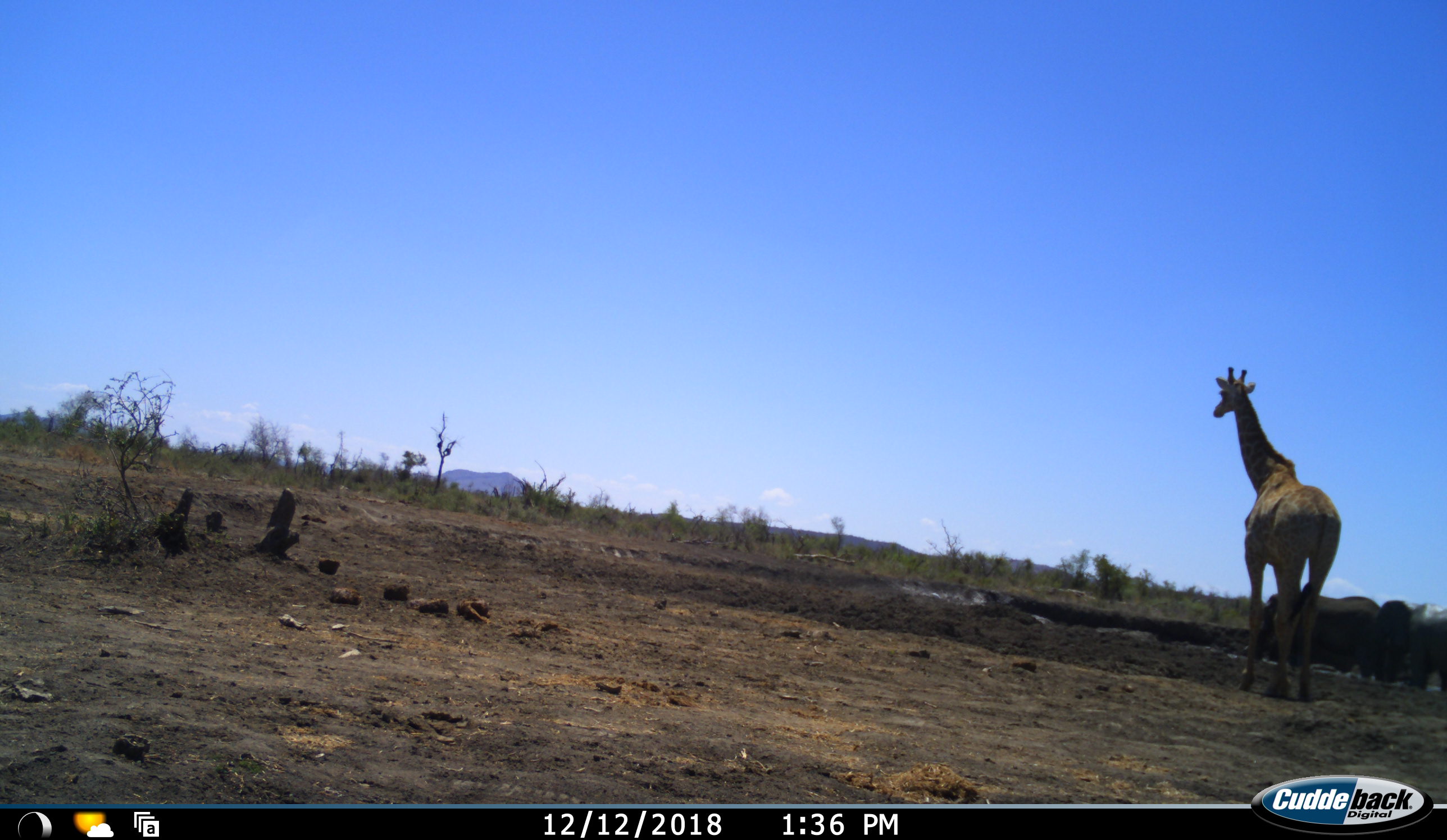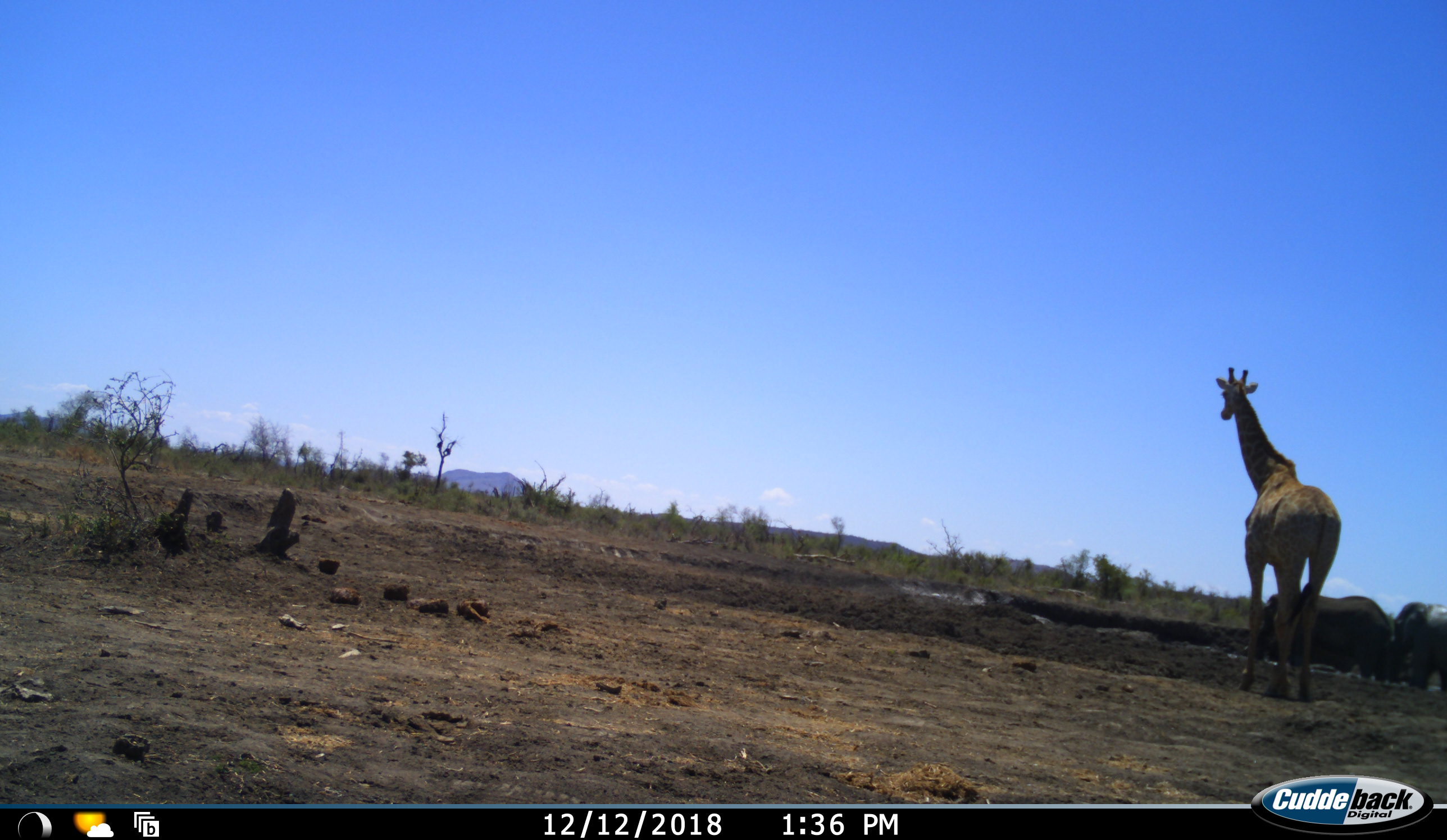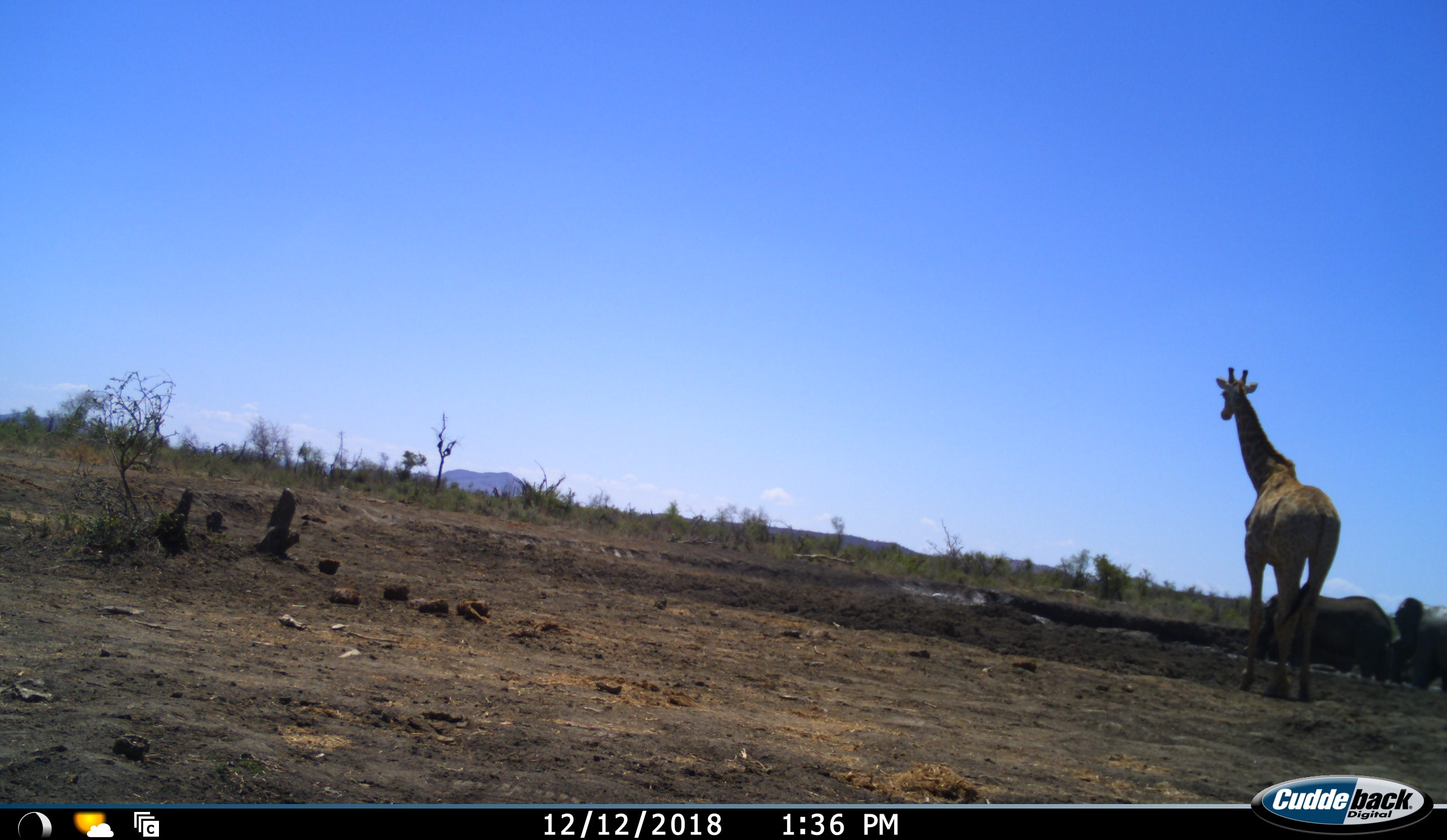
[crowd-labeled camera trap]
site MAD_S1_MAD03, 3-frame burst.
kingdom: Animalia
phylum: Chordata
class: Mammalia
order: Proboscidea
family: Elephantidae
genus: Loxodonta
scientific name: Loxodonta africana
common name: african bush elephant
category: elephant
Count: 2.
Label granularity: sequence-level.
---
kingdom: Animalia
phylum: Chordata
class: Mammalia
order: Artiodactyla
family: Giraffidae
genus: Giraffa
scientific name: Giraffa camelopardalis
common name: giraffe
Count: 1.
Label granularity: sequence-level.